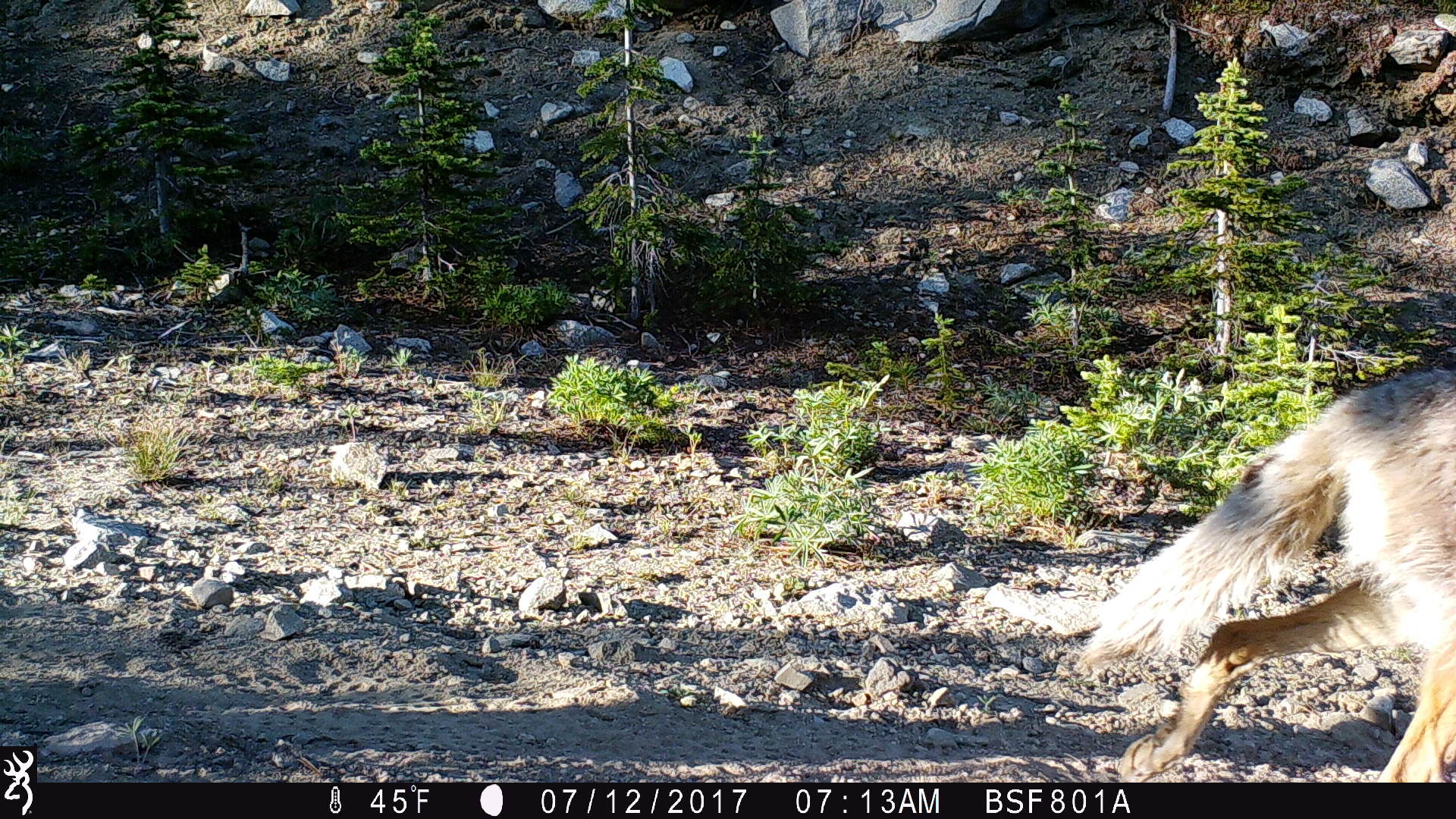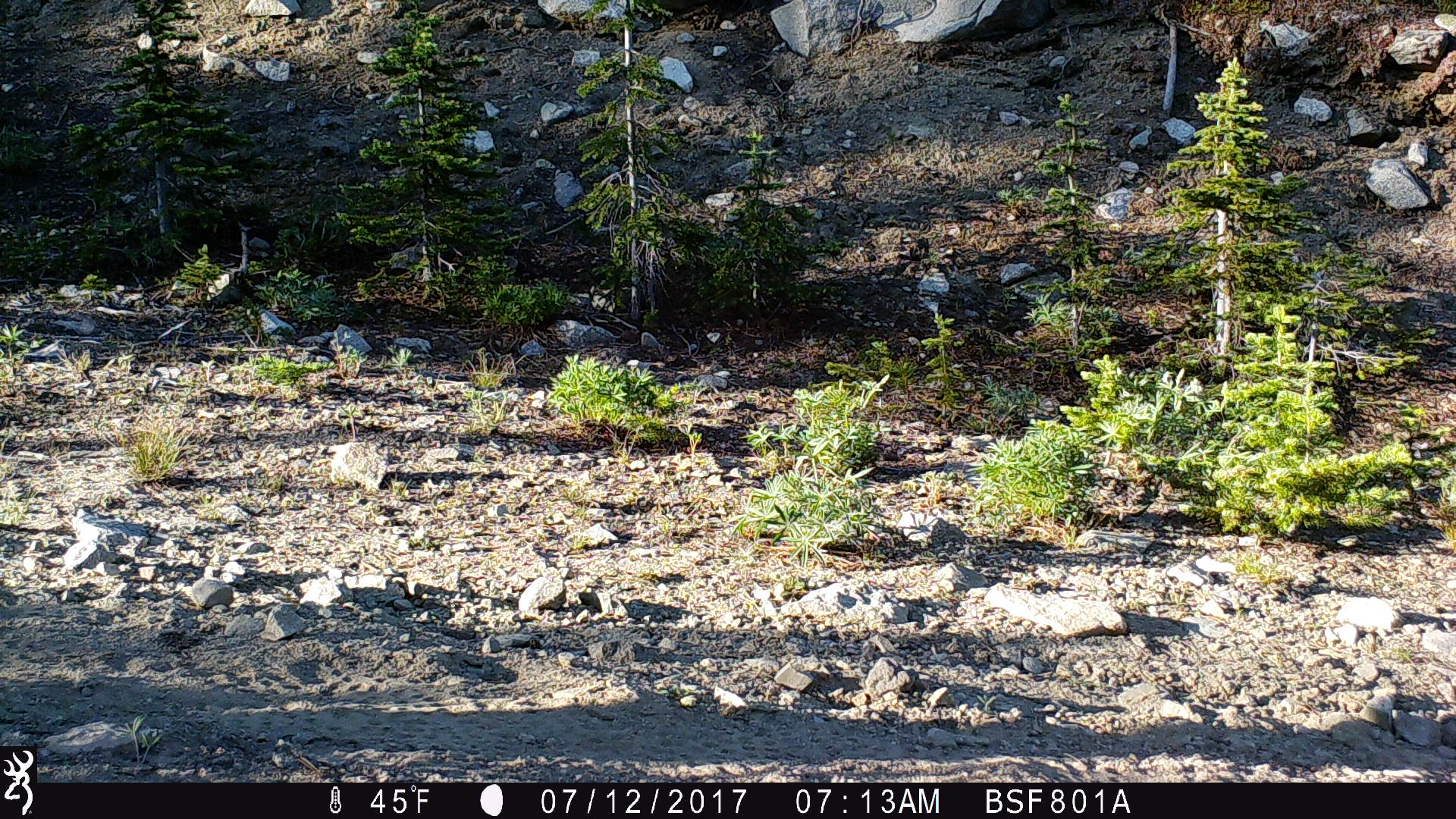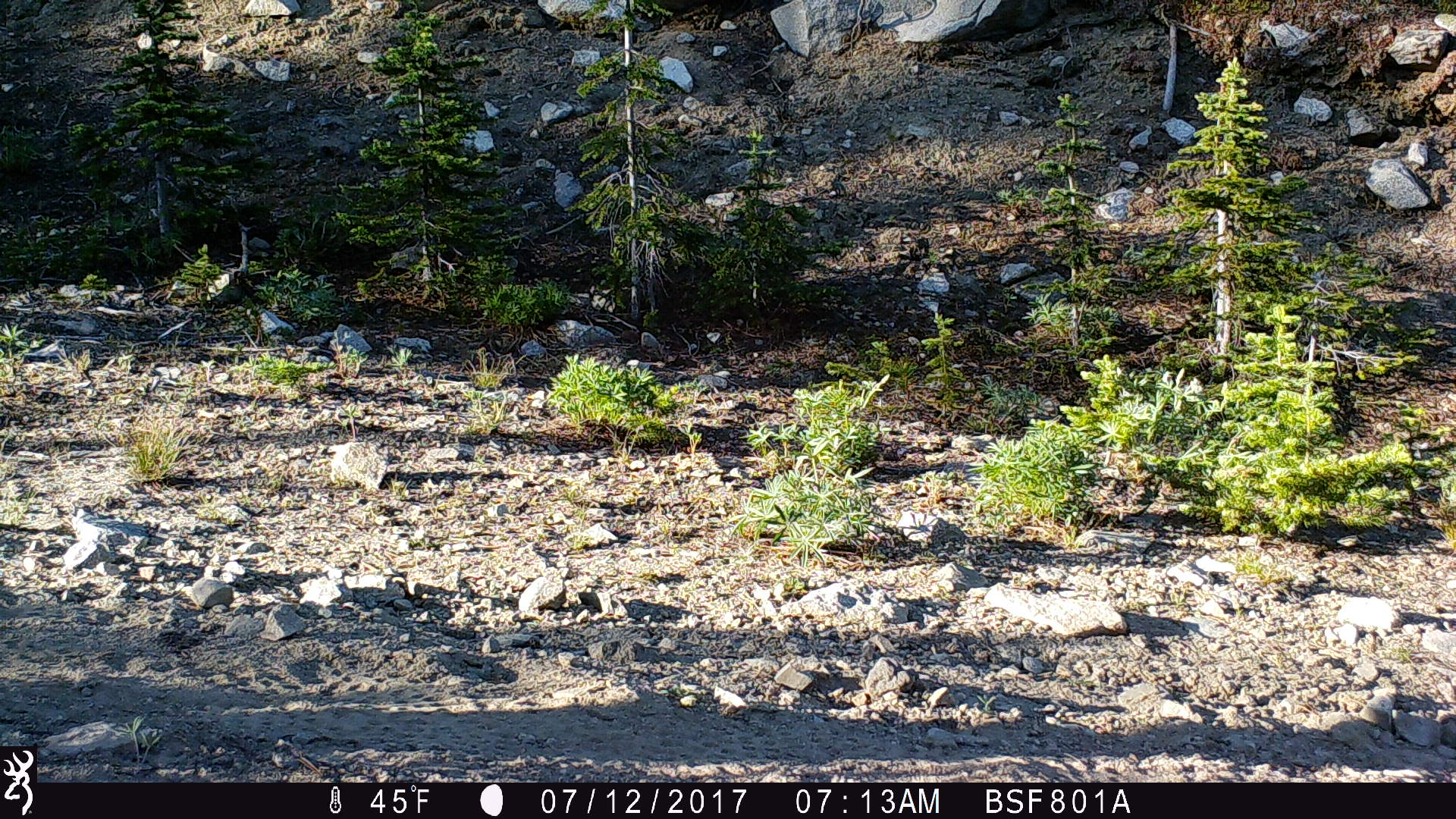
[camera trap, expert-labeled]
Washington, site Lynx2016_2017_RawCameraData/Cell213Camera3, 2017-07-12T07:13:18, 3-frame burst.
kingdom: Animalia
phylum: Chordata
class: Mammalia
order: Carnivora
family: Canidae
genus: Canis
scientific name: Canis latrans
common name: coyote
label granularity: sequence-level